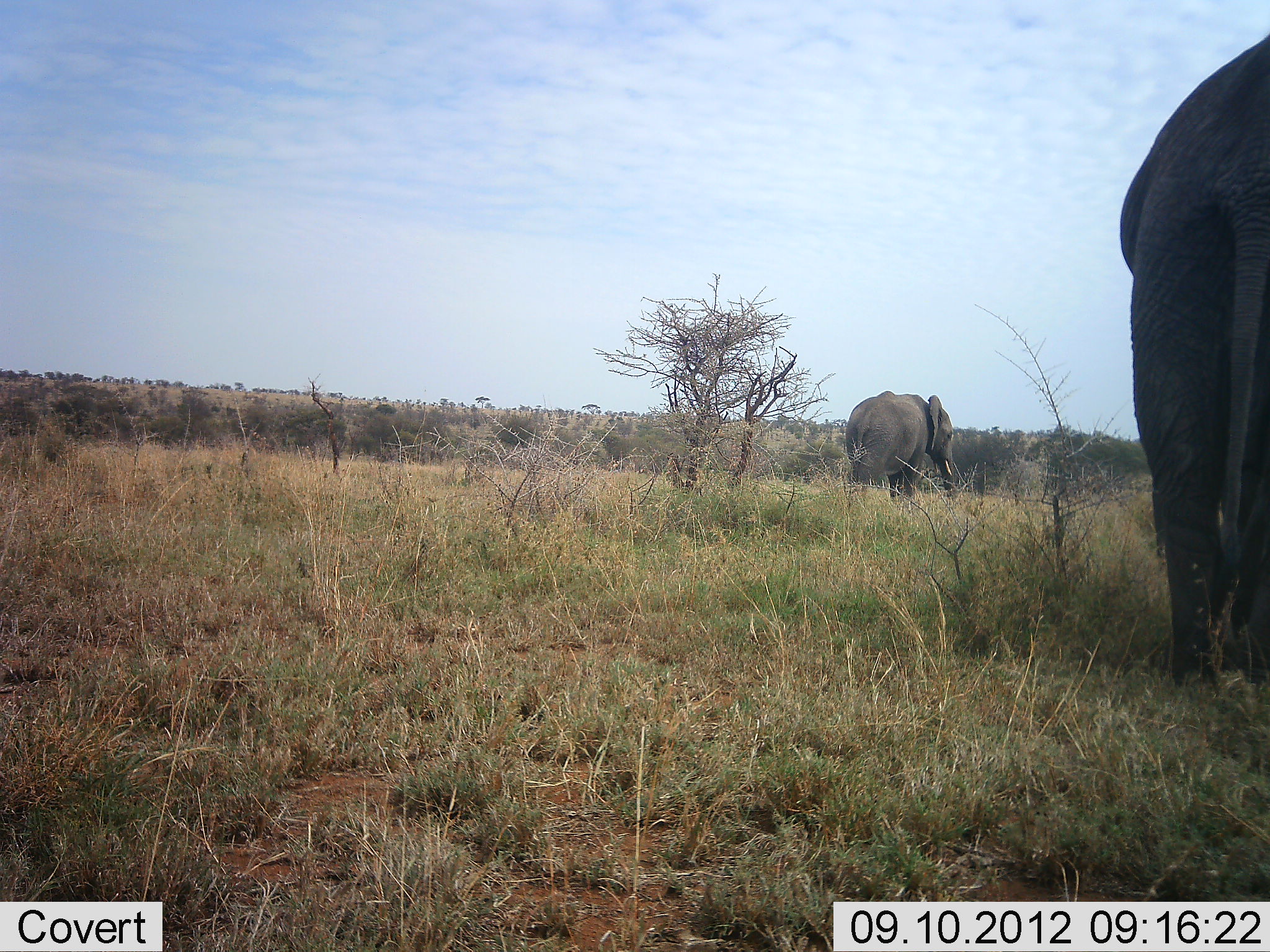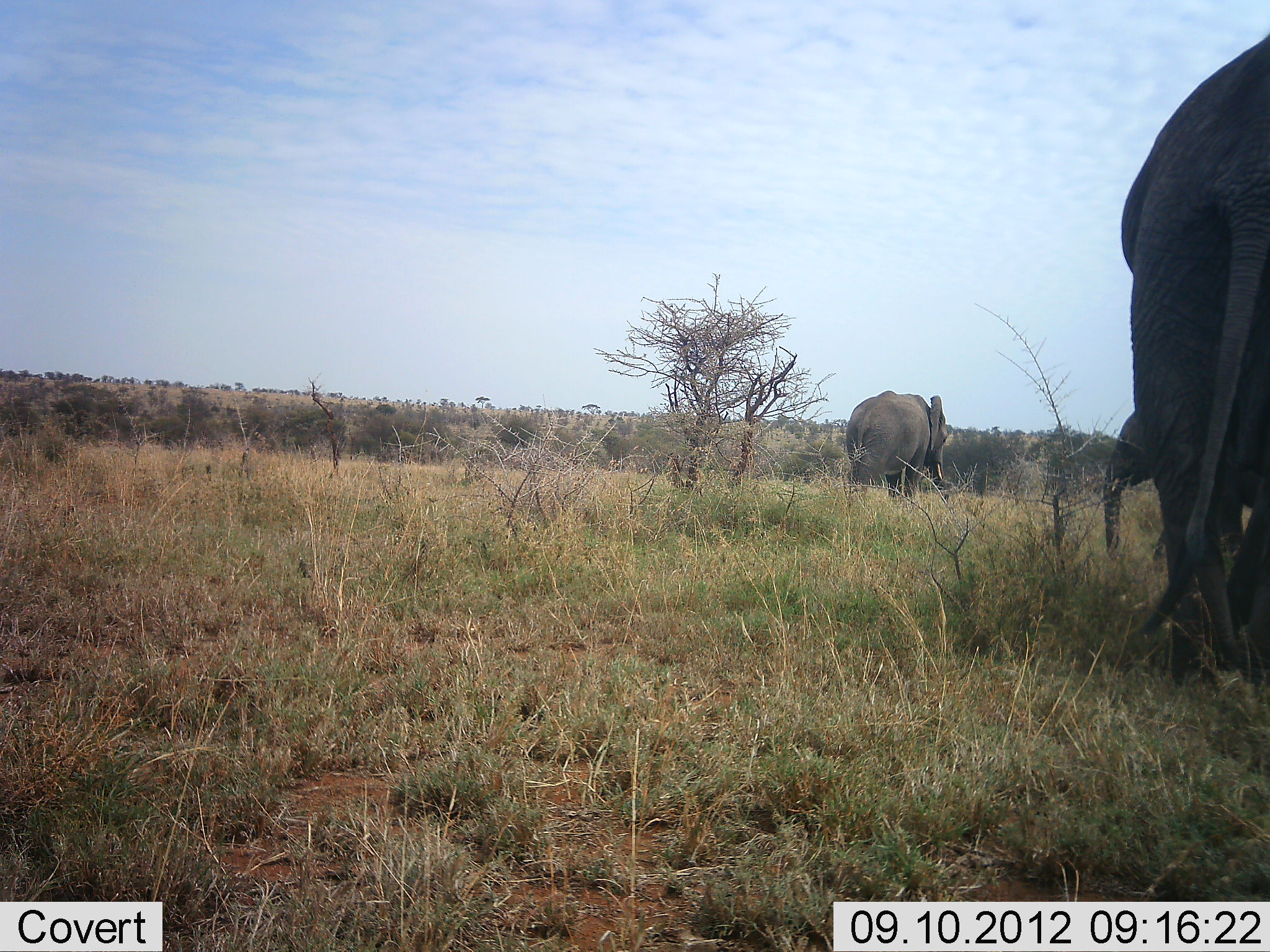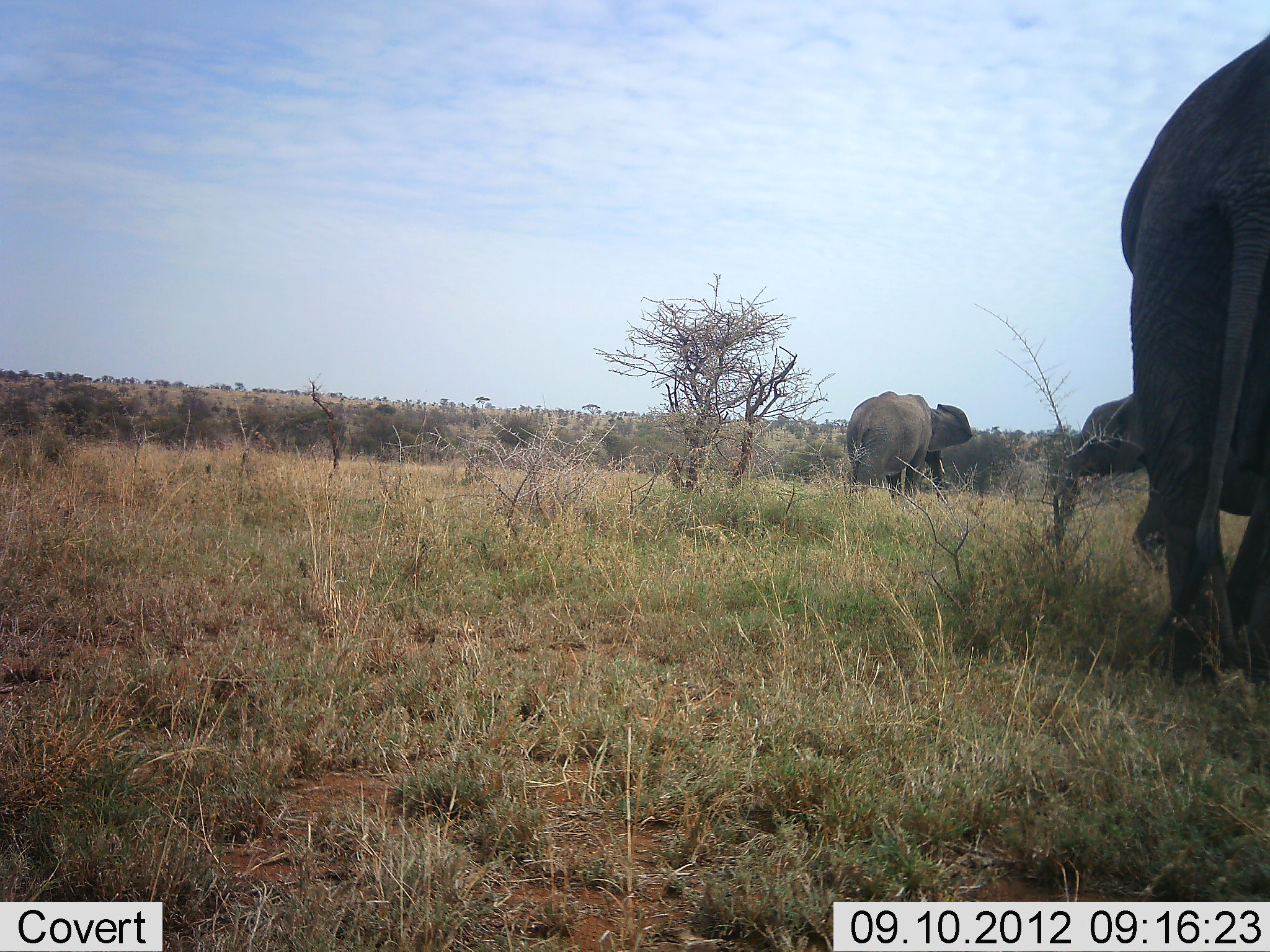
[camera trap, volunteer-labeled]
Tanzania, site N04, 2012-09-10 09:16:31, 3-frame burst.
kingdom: Animalia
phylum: Chordata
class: Mammalia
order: Proboscidea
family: Elephantidae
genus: Loxodonta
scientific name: Loxodonta africana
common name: african bush elephant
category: elephant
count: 3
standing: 80%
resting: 0%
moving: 60%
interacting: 0%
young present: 20%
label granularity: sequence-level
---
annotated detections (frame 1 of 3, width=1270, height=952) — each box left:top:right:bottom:
animal: 1122:35:1270:683; 846:390:959:500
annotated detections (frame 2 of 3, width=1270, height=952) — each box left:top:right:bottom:
animal: 1121:36:1270:687; 846:390:948:497; 1104:413:1152:561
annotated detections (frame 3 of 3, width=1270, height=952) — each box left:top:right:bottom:
animal: 1122:37:1270:684; 846:391:974:500; 1061:392:1147:515